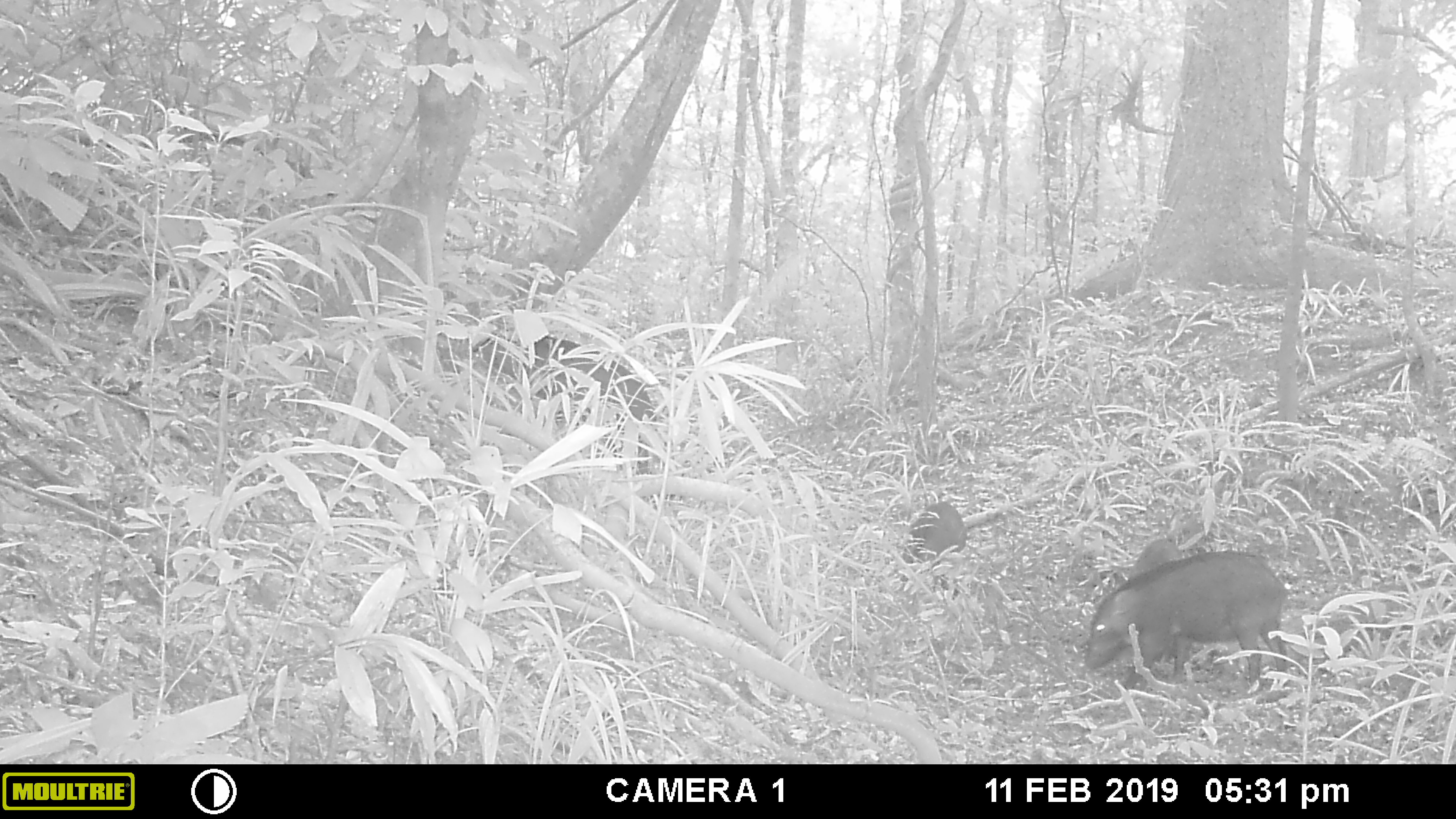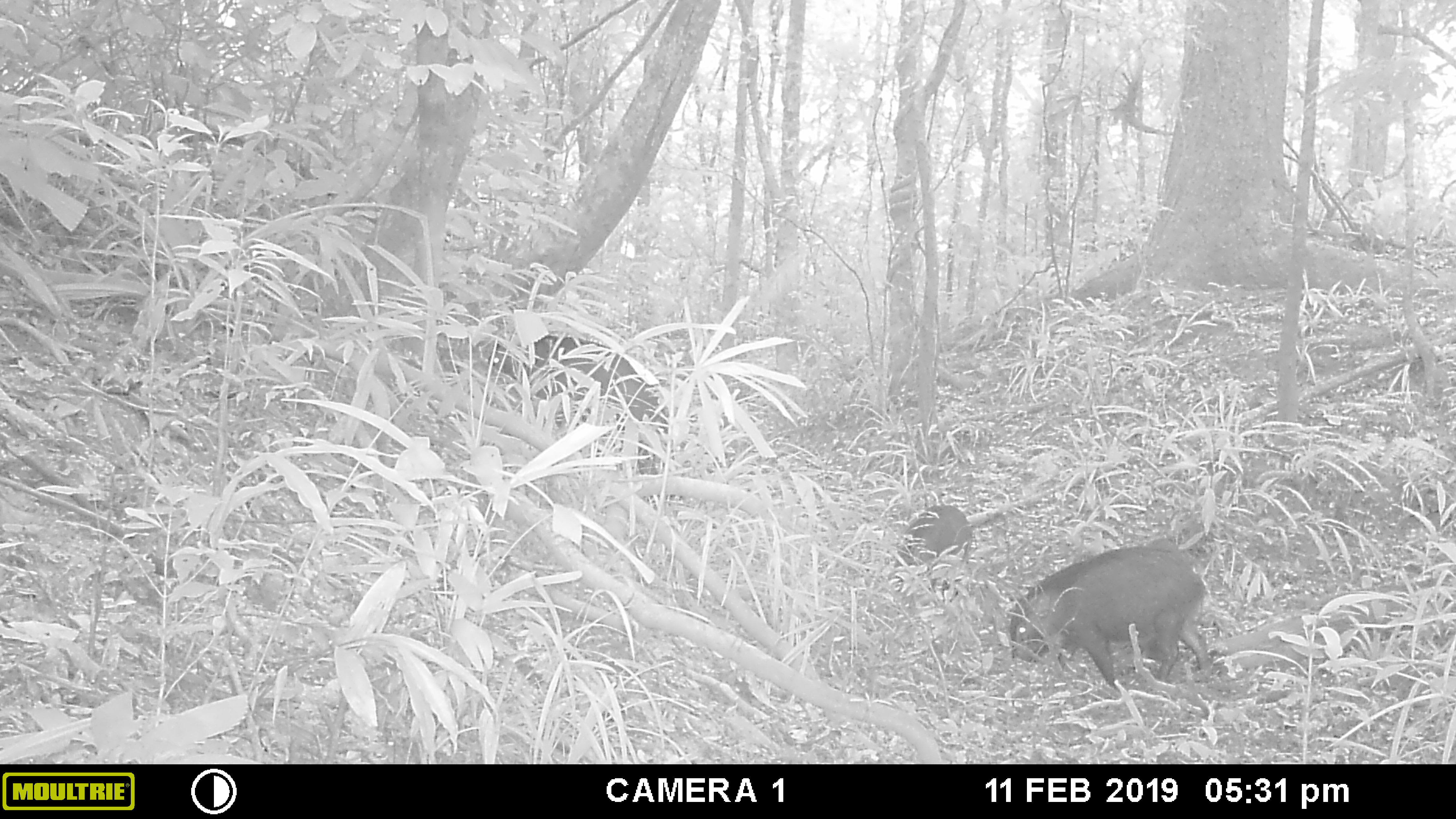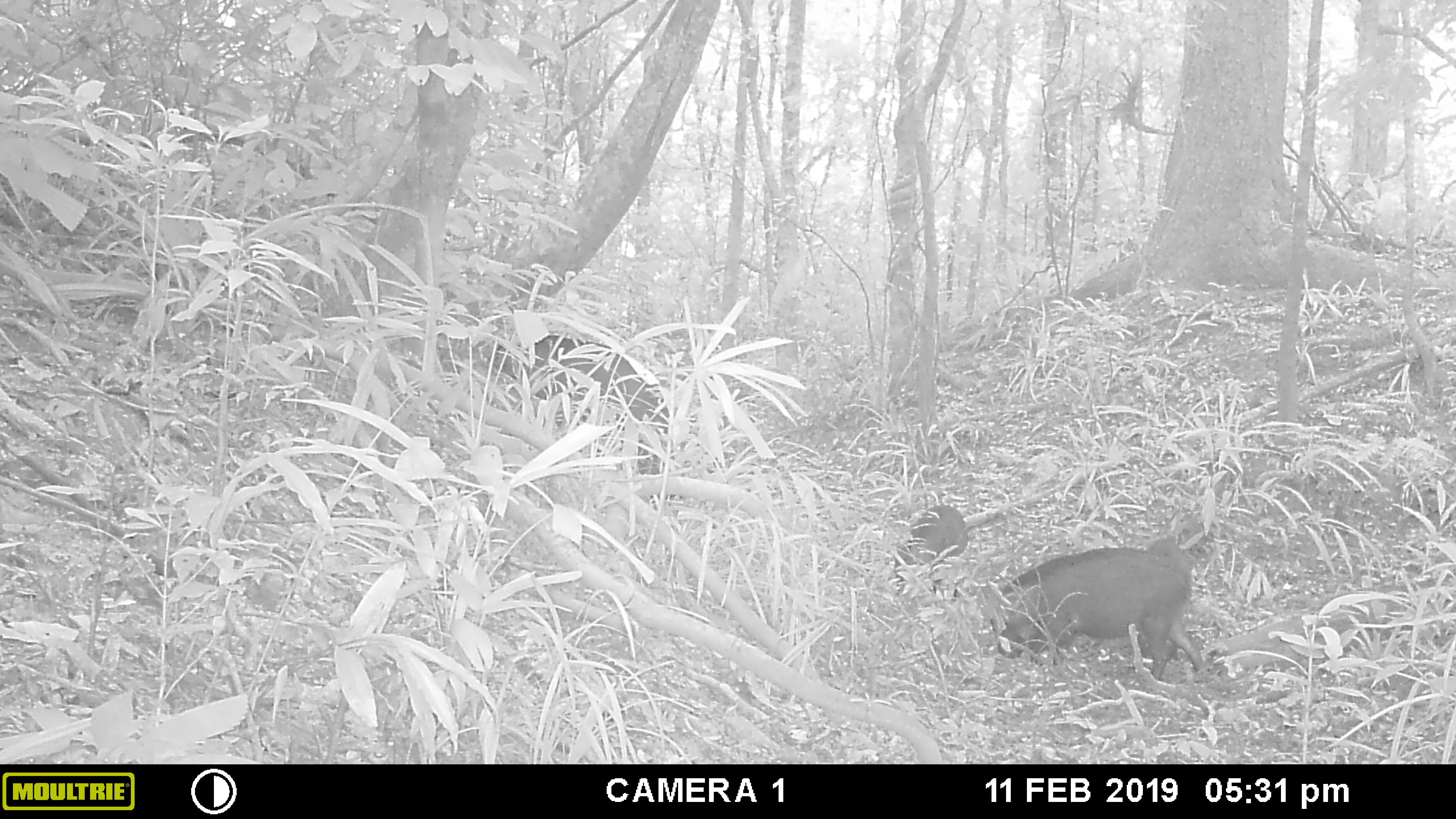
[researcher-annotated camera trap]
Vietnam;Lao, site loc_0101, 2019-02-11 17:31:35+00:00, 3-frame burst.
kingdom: Animalia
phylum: Chordata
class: Mammalia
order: Artiodactyla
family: Suidae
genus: Sus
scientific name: Sus scrofa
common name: eurasian wild pig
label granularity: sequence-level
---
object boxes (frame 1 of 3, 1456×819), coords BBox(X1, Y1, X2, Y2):
eurasian wild pig: BBox(1085, 551, 1289, 689); BBox(473, 332, 659, 475); BBox(1128, 539, 1193, 682); BBox(903, 500, 967, 564)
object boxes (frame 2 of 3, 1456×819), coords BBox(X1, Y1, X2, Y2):
eurasian wild pig: BBox(488, 334, 668, 509); BBox(1009, 547, 1211, 688); BBox(892, 505, 973, 603); BBox(1137, 539, 1192, 661)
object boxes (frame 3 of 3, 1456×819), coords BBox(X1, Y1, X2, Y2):
eurasian wild pig: BBox(488, 334, 668, 509); BBox(991, 548, 1203, 680); BBox(892, 505, 968, 596); BBox(1137, 539, 1192, 661)